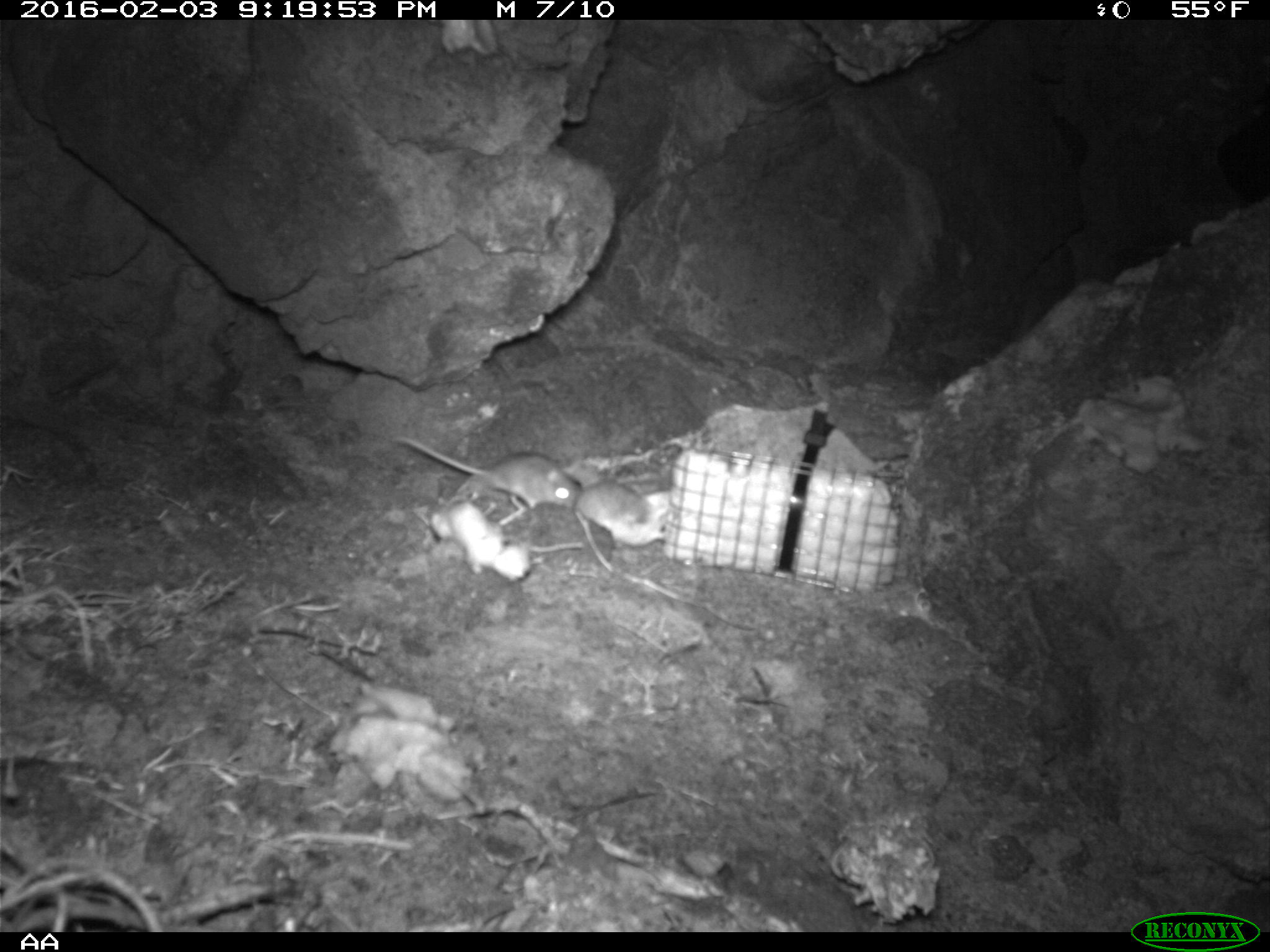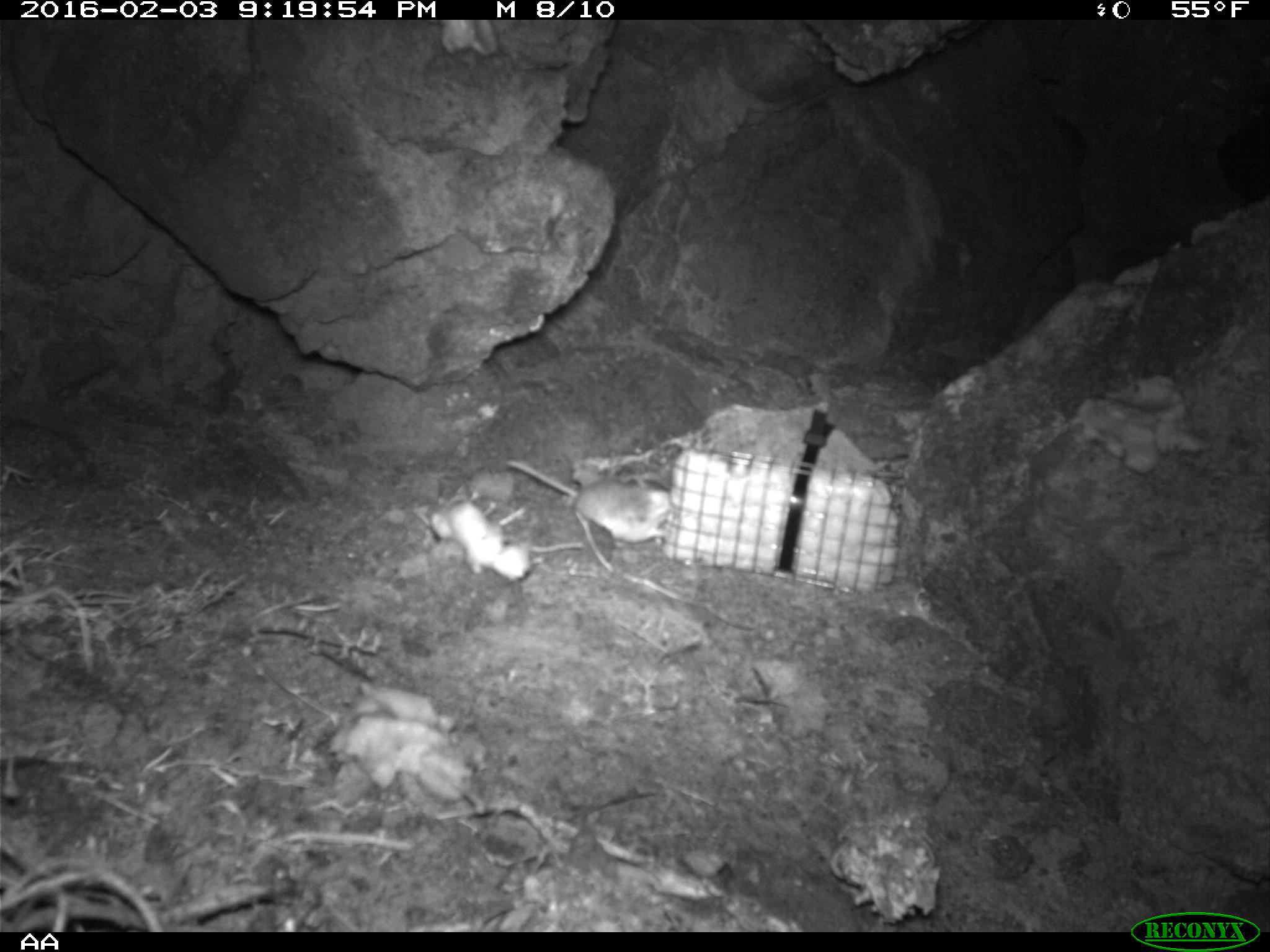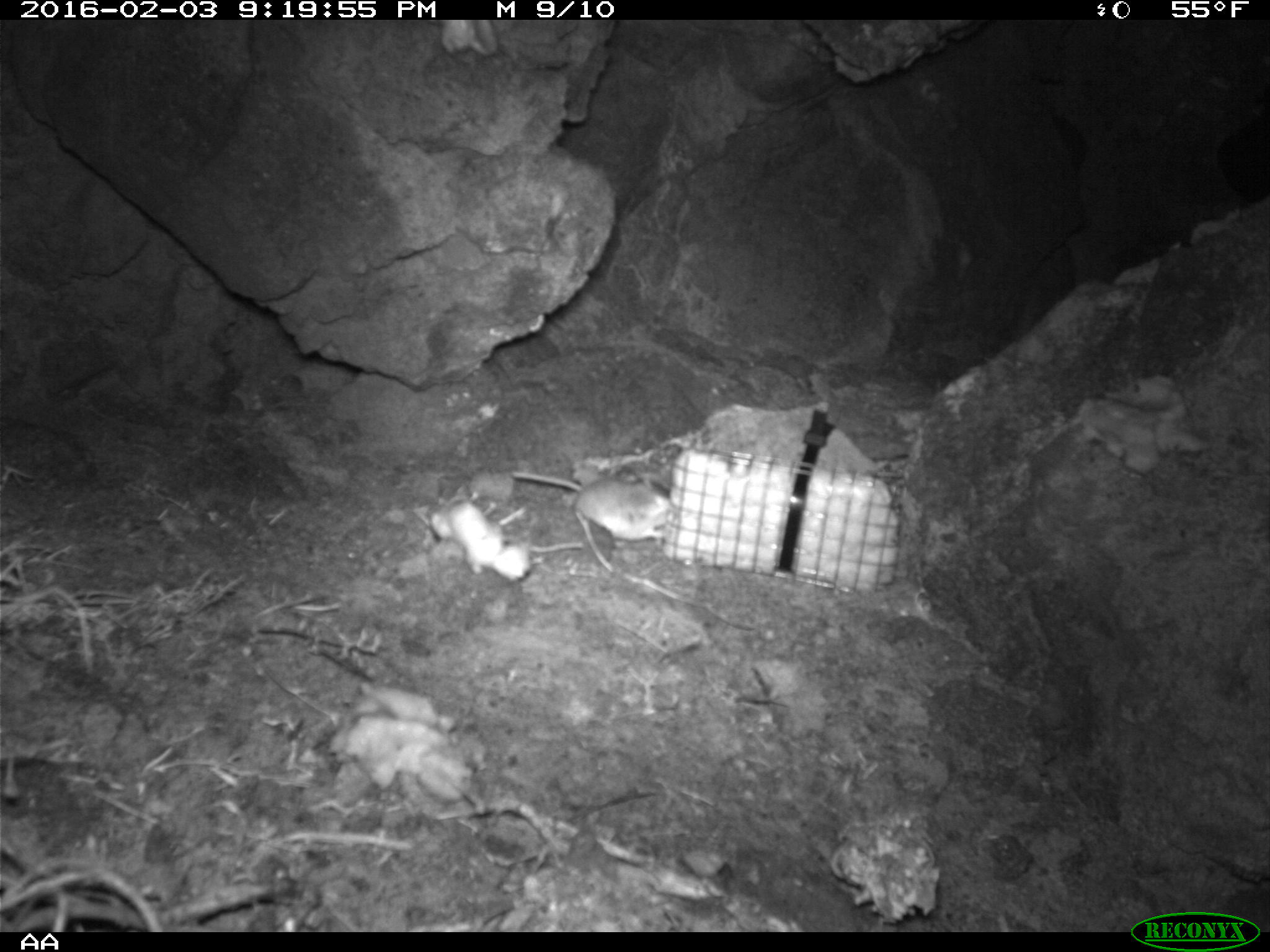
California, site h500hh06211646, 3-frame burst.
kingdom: Animalia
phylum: Chordata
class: Mammalia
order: Rodentia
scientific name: Rodentia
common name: rodent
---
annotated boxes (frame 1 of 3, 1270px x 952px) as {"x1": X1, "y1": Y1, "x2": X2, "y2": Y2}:
rodent: {"x1": 389, "y1": 434, "x2": 582, "y2": 509}; {"x1": 575, "y1": 478, "x2": 670, "y2": 549}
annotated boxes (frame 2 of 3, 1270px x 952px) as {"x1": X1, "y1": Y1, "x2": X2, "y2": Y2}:
rodent: {"x1": 507, "y1": 459, "x2": 651, "y2": 525}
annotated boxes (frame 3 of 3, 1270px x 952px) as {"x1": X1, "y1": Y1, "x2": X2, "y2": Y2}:
rodent: {"x1": 511, "y1": 470, "x2": 673, "y2": 544}